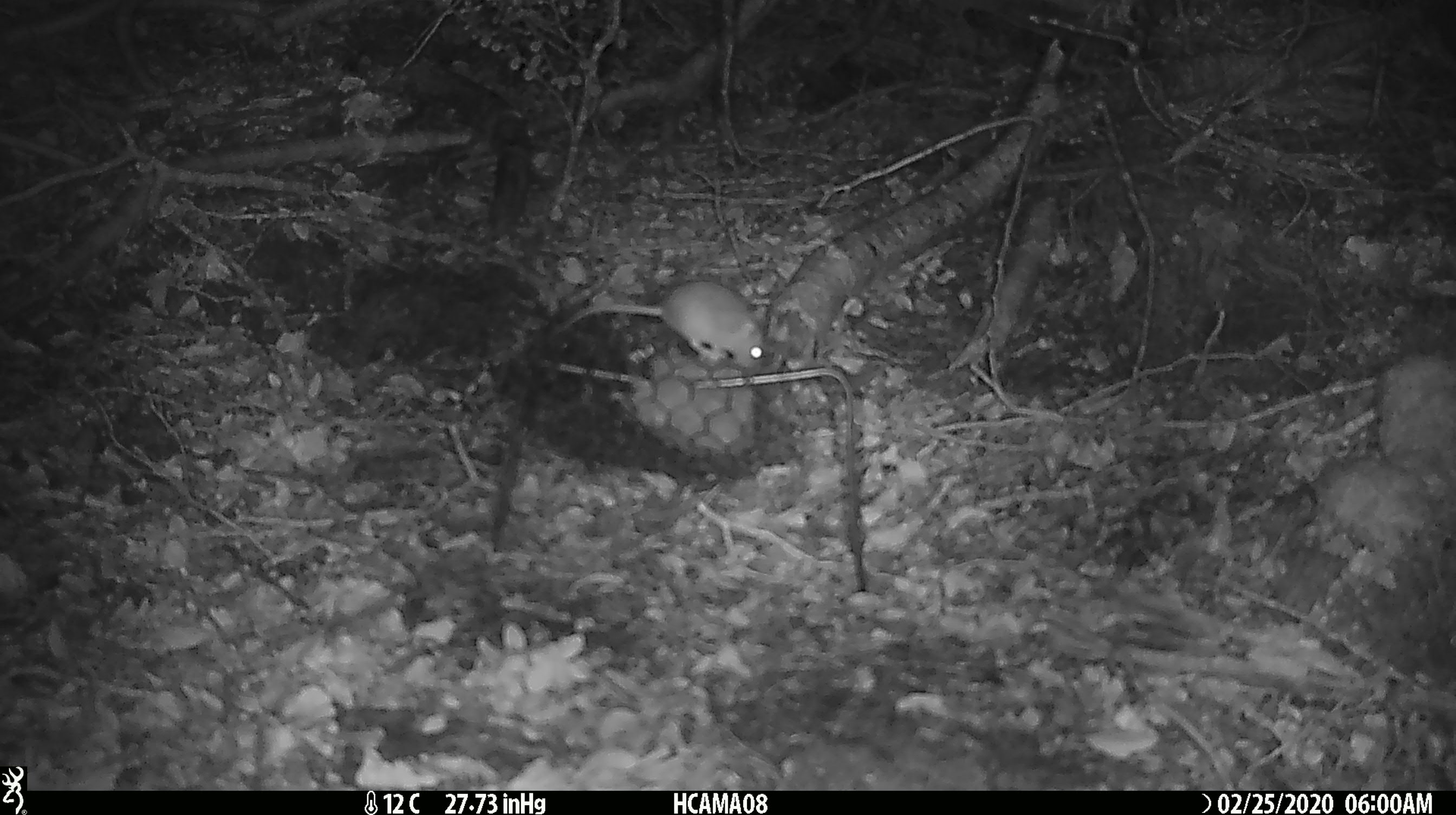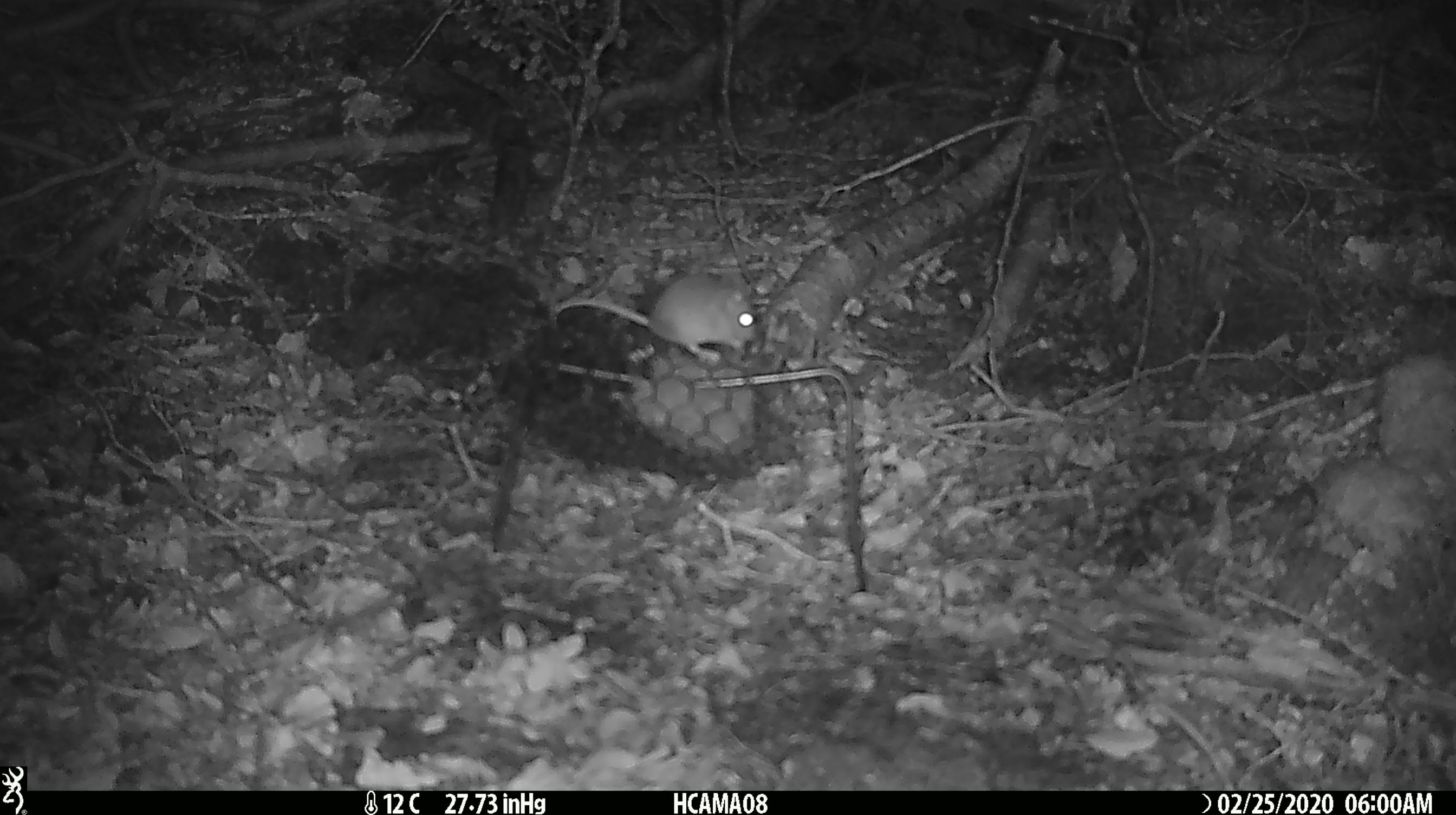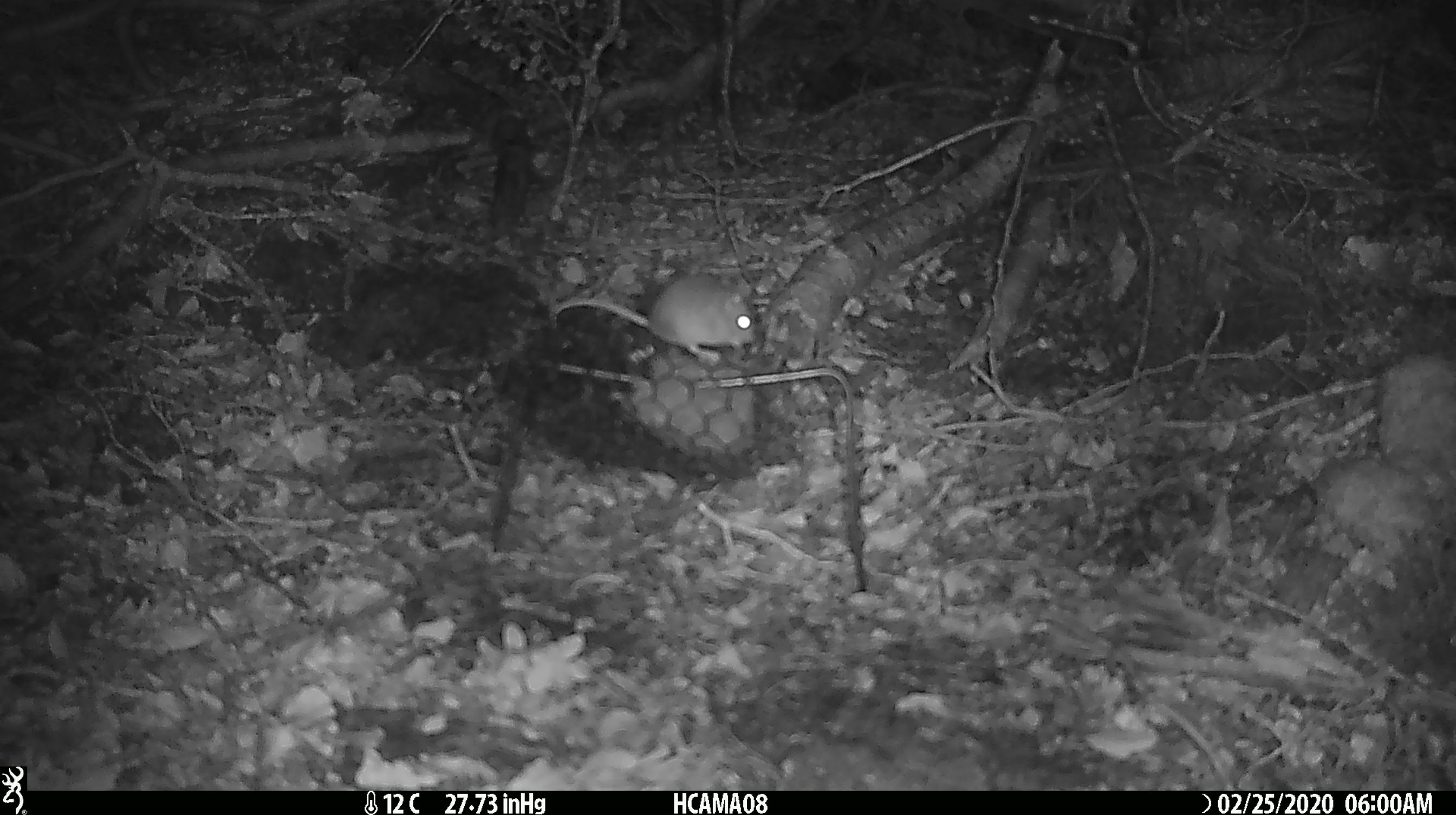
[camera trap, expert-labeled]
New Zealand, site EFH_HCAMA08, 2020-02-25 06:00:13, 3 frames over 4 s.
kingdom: Animalia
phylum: Chordata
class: Mammalia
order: Rodentia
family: Muridae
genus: Mus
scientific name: Mus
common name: mouse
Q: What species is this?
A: Mouse (Mus).